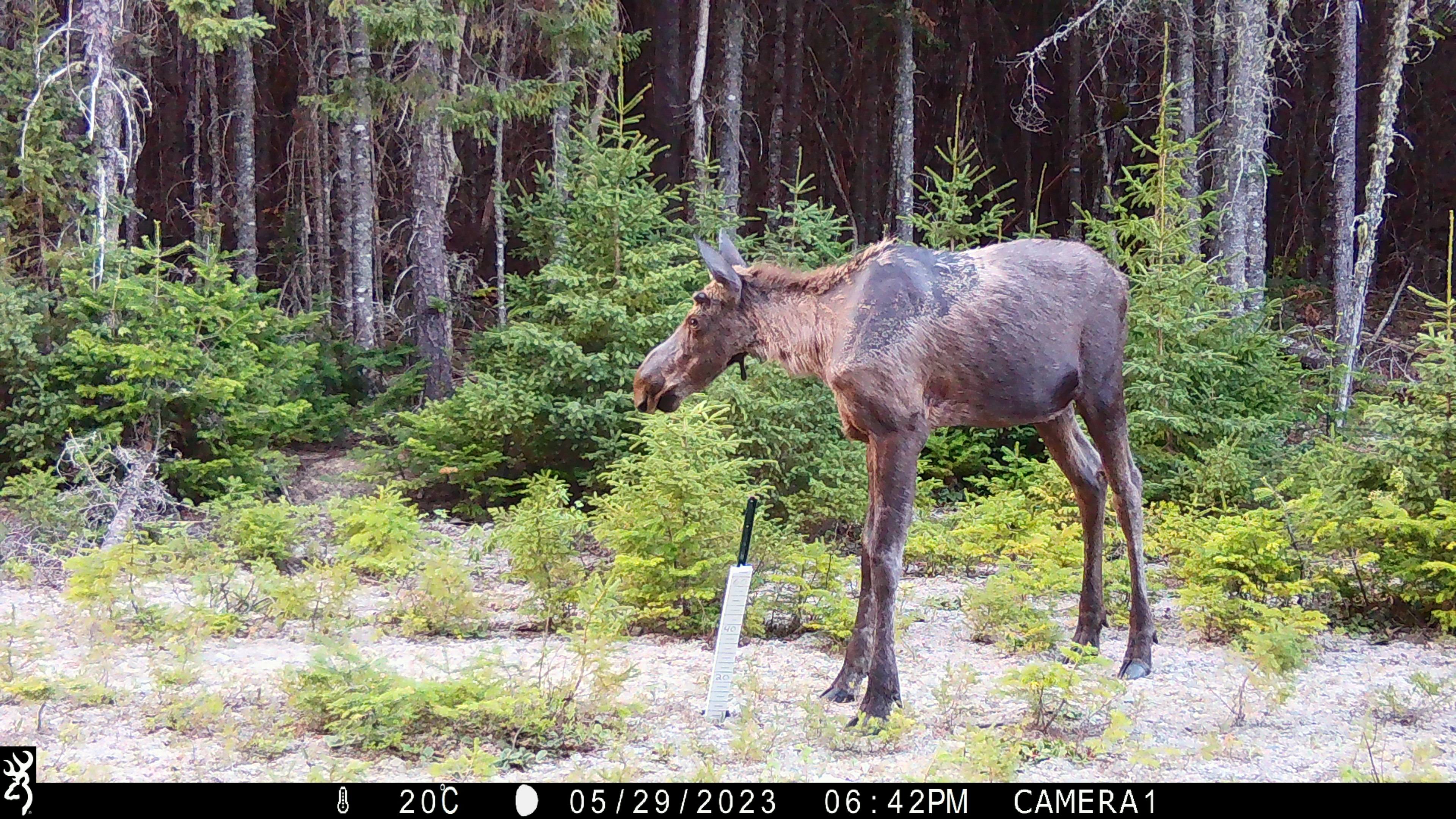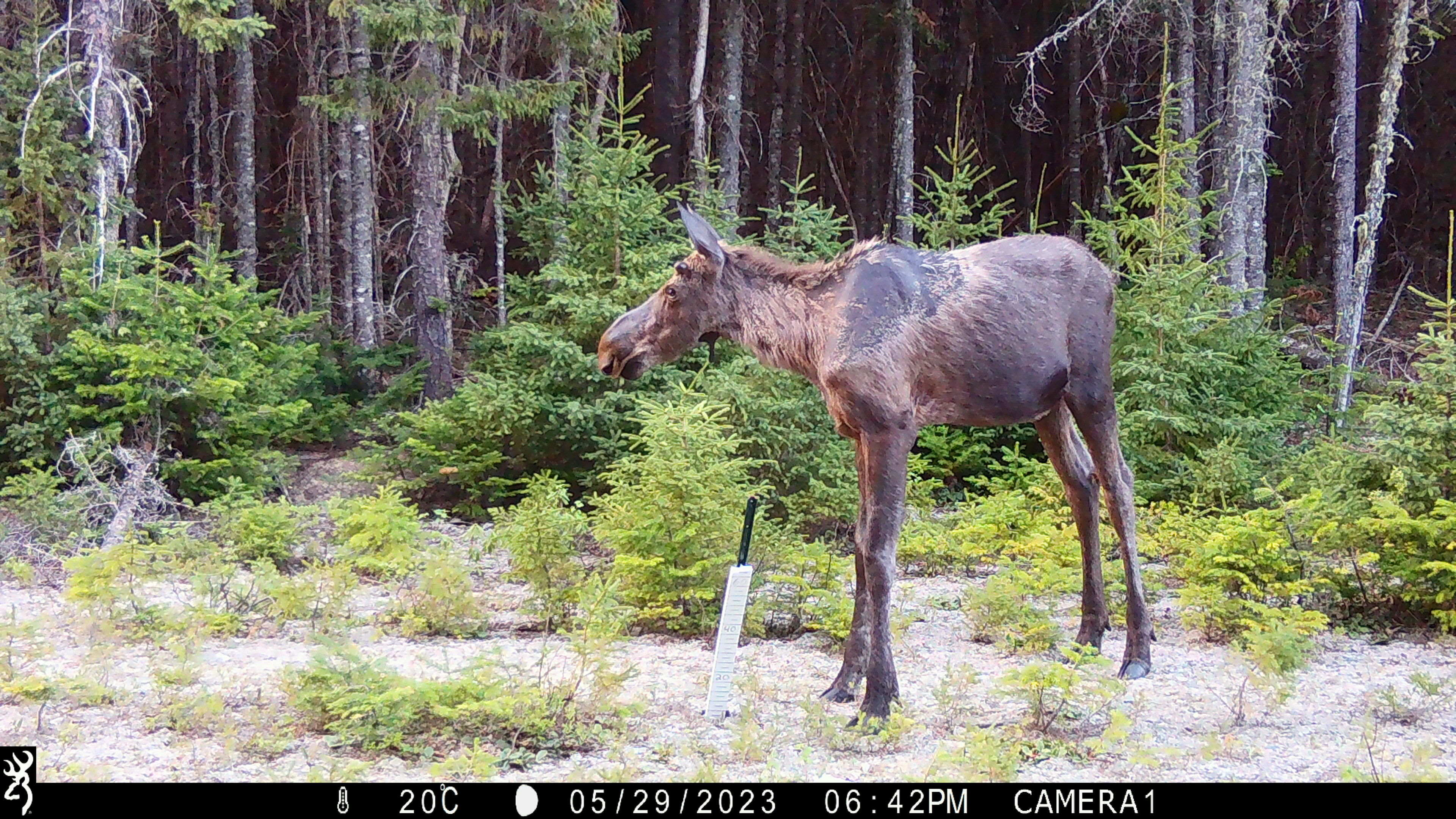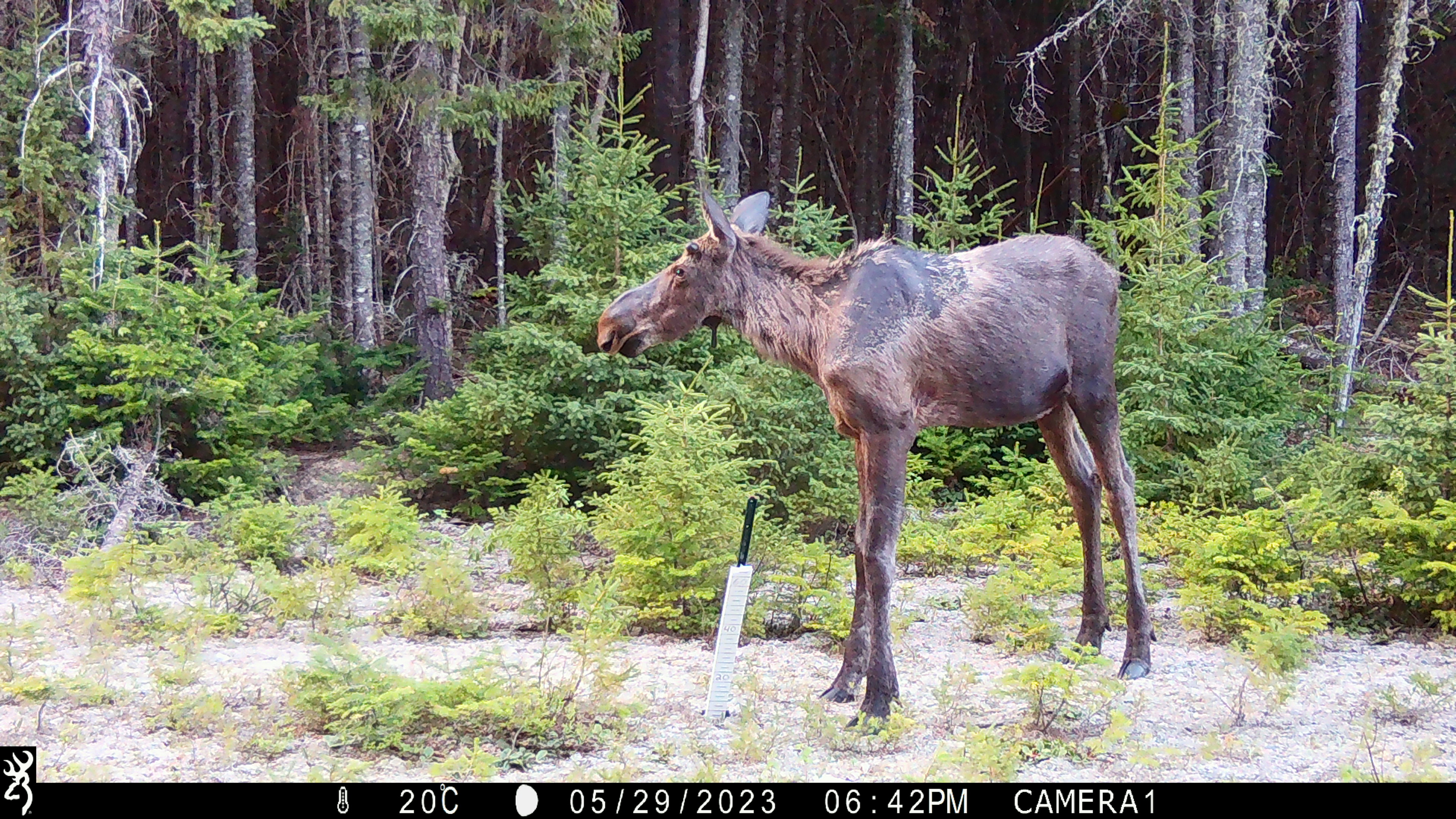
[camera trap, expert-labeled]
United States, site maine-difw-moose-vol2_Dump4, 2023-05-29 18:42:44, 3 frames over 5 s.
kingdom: Animalia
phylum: Chordata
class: Mammalia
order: Artiodactyla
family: Cervidae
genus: Alces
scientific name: Alces alces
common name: moose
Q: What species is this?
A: Moose (Alces alces).